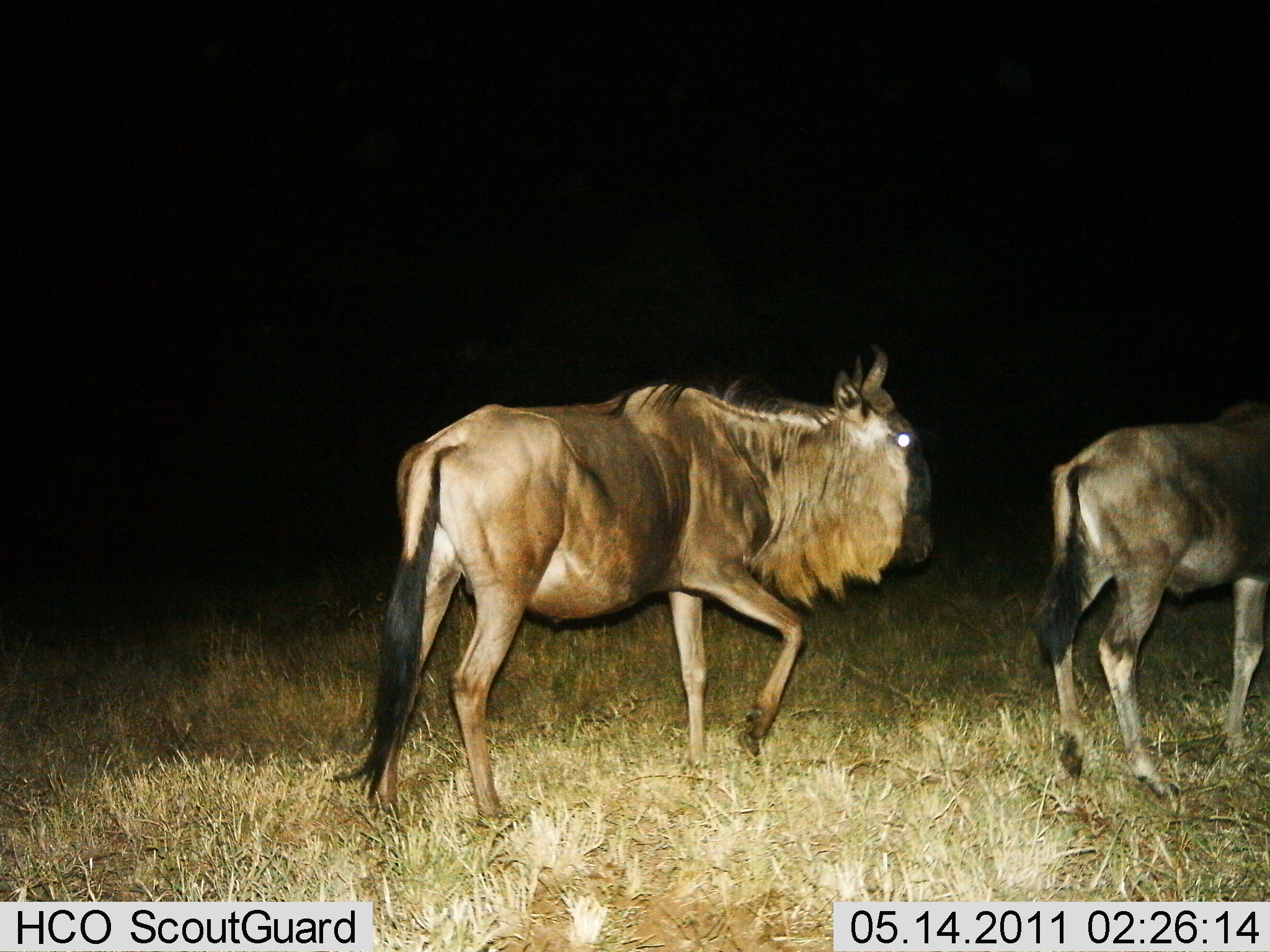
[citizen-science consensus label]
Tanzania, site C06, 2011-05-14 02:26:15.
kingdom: Animalia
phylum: Chordata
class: Mammalia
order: Artiodactyla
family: Bovidae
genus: Connochaetes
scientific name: Connochaetes taurinus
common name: blue wildebeest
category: wildebeest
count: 2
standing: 8%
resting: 0%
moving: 92%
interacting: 0%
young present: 0%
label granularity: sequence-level